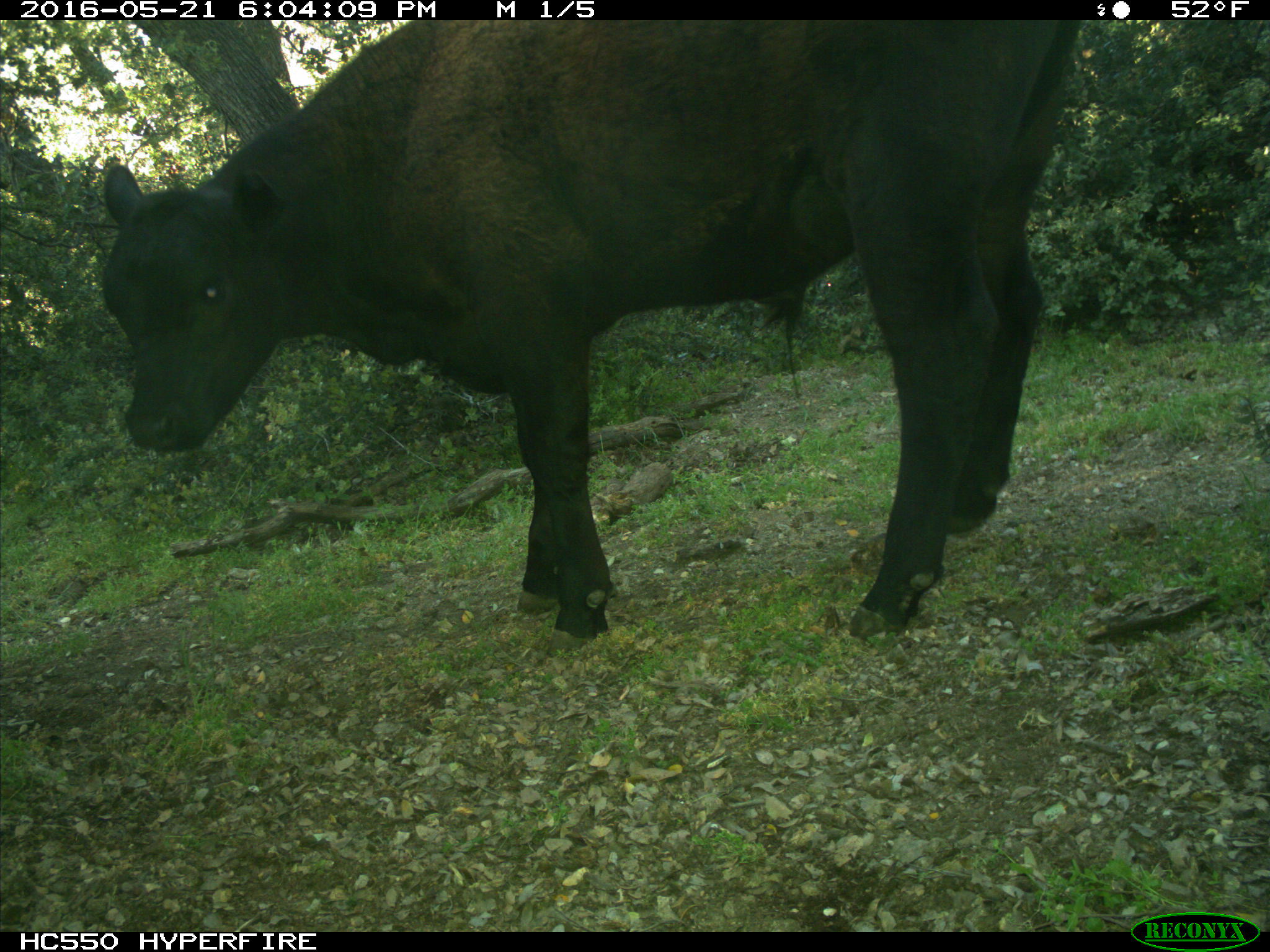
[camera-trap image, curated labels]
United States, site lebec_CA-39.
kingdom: Animalia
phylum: Chordata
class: Mammalia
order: Artiodactyla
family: Bovidae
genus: Bos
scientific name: Bos taurus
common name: domestic cow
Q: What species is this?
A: Bos taurus (domestic cow).